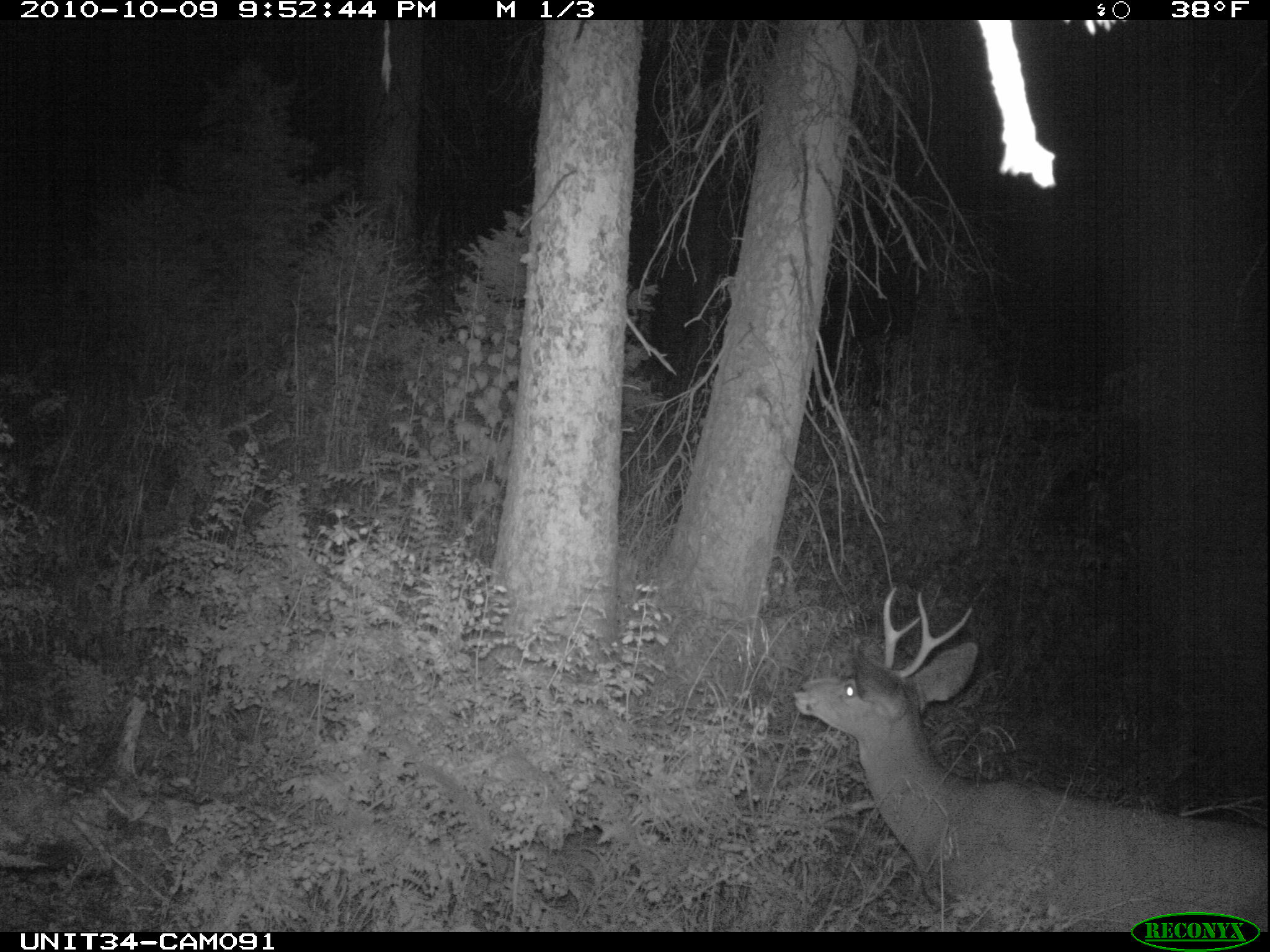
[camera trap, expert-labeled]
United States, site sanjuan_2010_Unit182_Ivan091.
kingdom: Animalia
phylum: Chordata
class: Mammalia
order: Artiodactyla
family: Cervidae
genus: Odocoileus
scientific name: Odocoileus hemionus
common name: mule deer